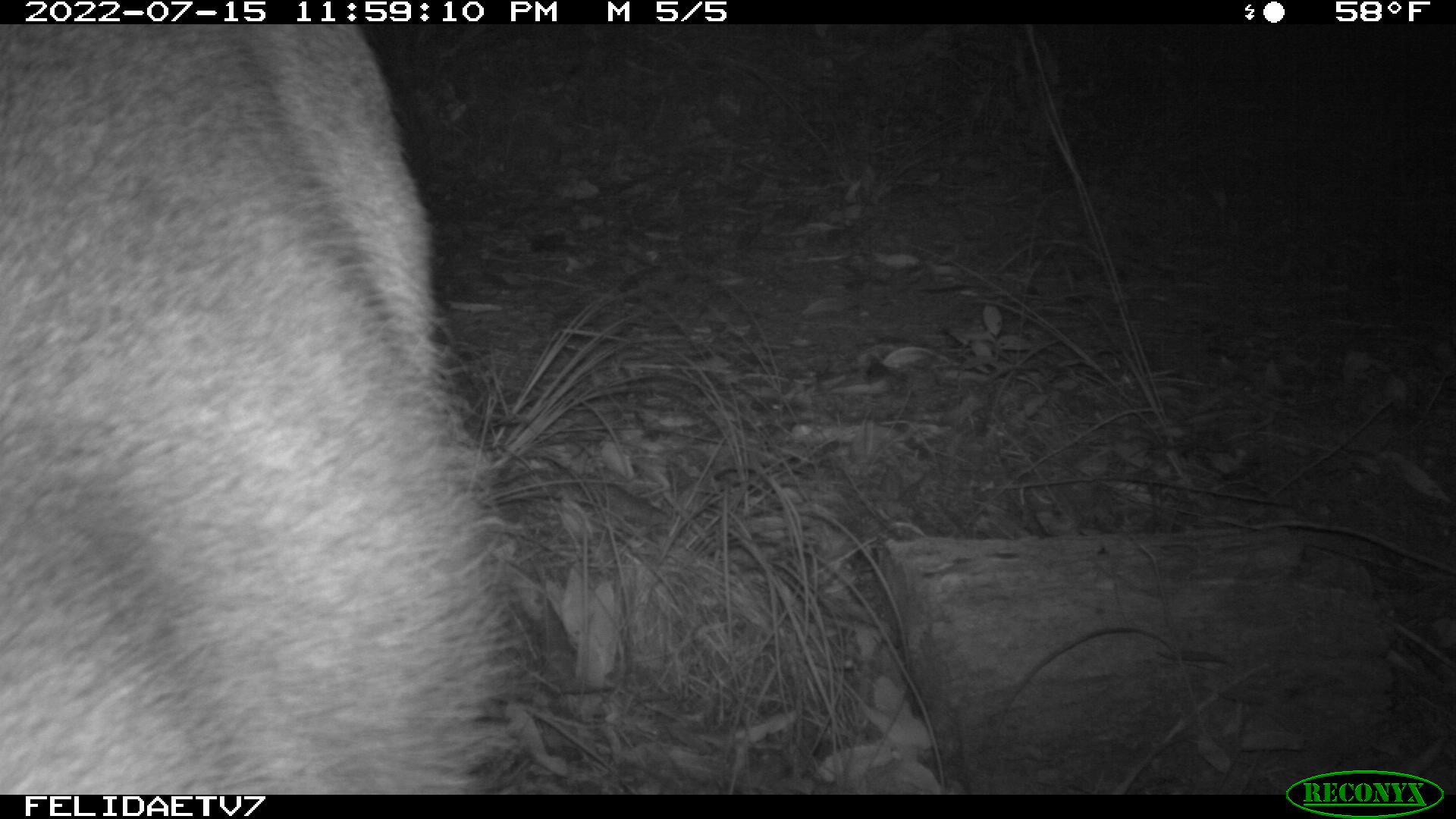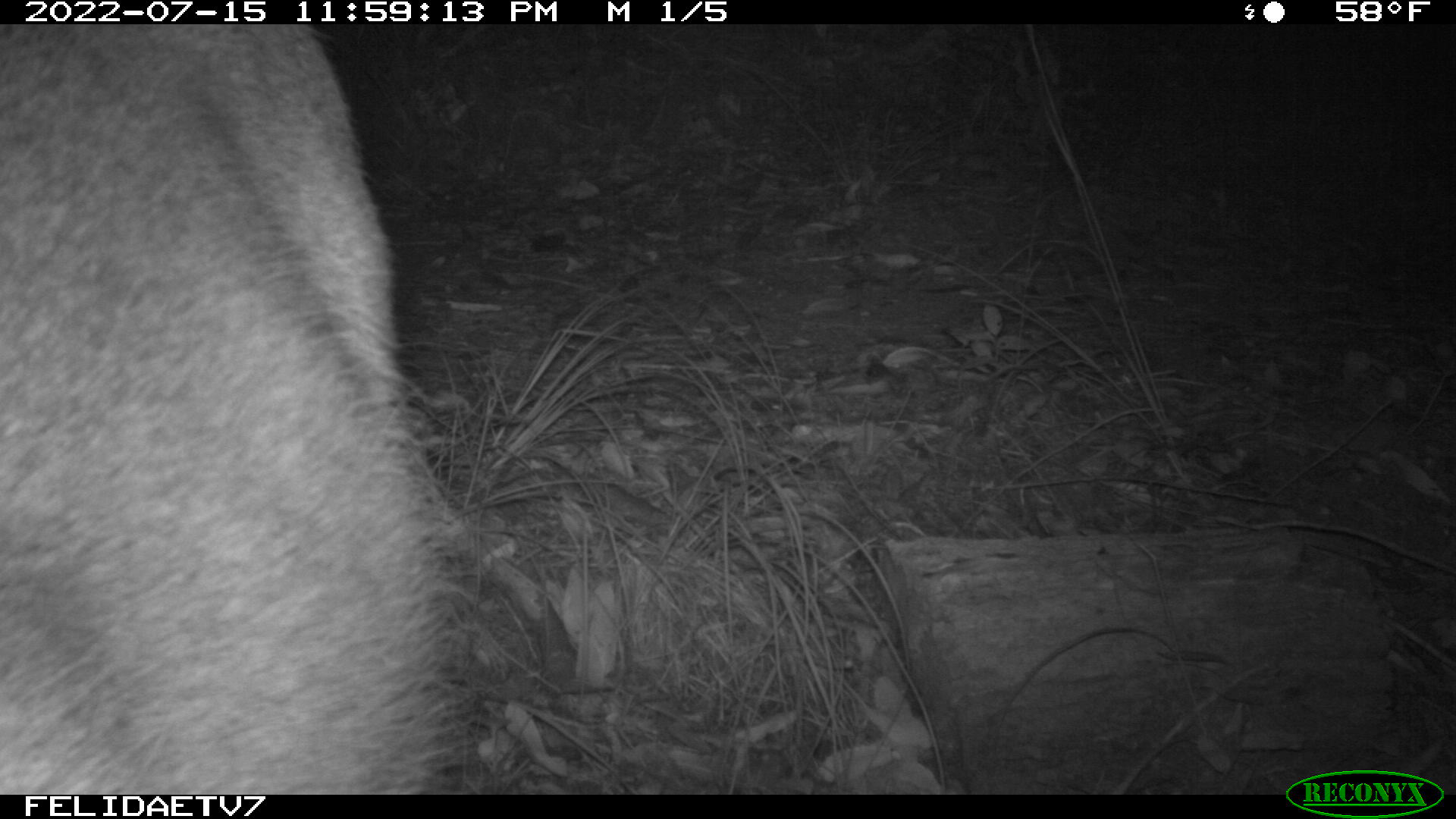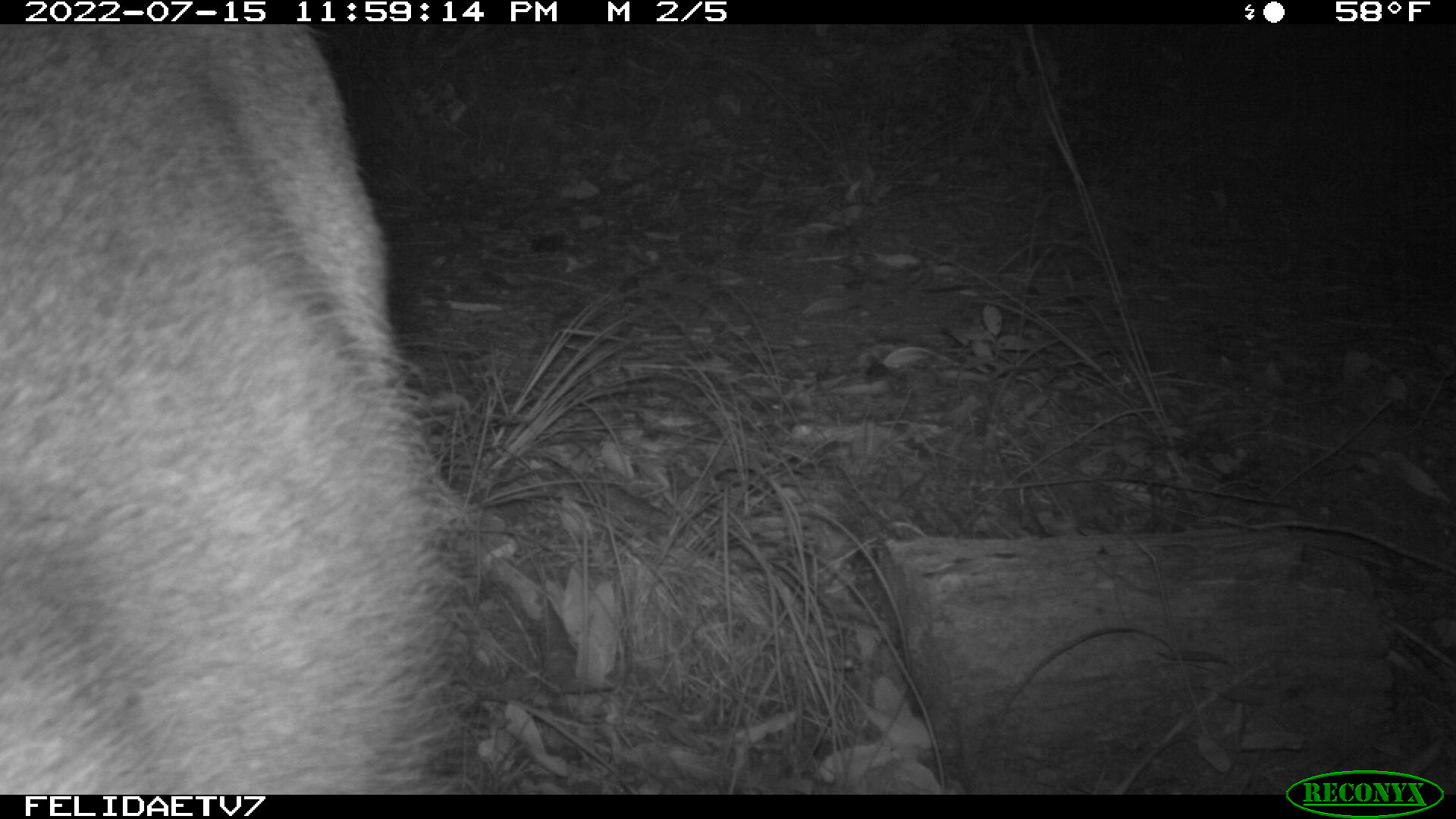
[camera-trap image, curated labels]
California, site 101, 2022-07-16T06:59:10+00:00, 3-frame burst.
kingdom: Animalia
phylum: Chordata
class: Mammalia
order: Artiodactyla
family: Cervidae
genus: Odocoileus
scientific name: Odocoileus hemionus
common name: mule deer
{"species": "mule deer (Odocoileus hemionus)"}